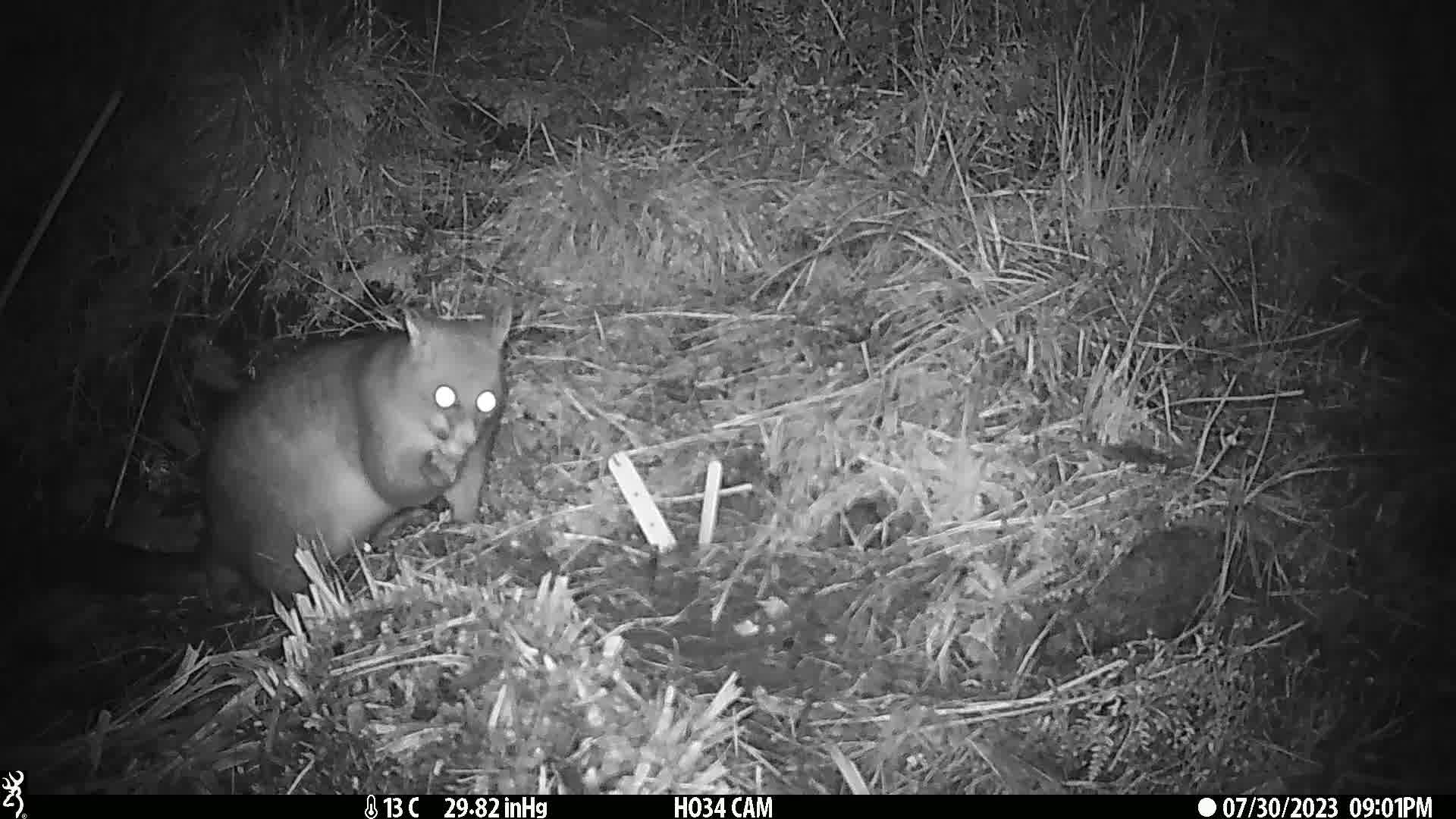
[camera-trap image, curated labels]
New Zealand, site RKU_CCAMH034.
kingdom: Animalia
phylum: Chordata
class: Mammalia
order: Diprotodontia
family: Phalangeridae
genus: Trichosurus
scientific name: Trichosurus vulpecula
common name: common brushtail possum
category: possum